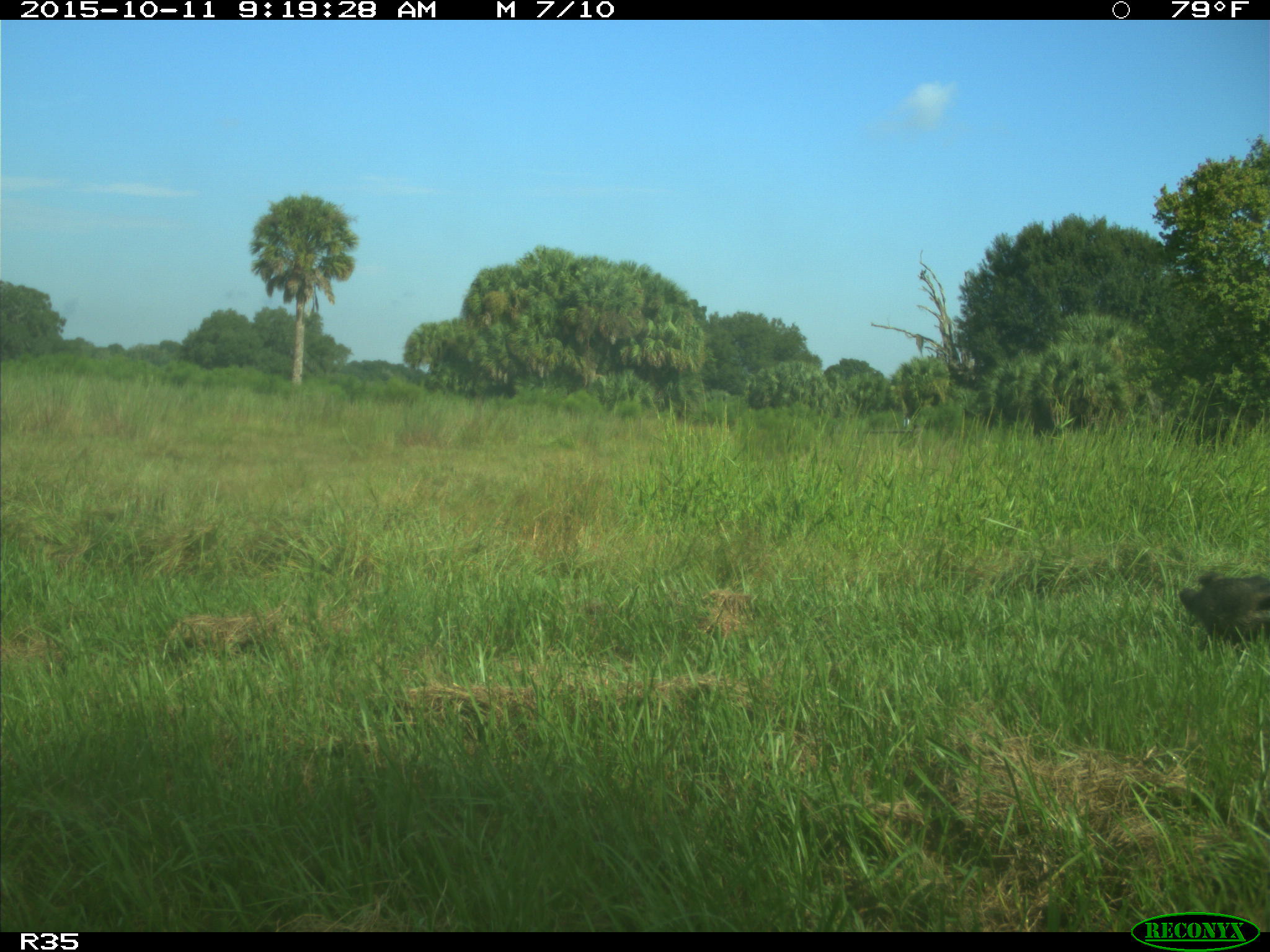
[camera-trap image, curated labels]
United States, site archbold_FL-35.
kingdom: Animalia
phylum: Chordata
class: Mammalia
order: Carnivora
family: Procyonidae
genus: Procyon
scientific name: Procyon lotor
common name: common raccoon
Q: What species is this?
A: Procyon lotor (common raccoon).